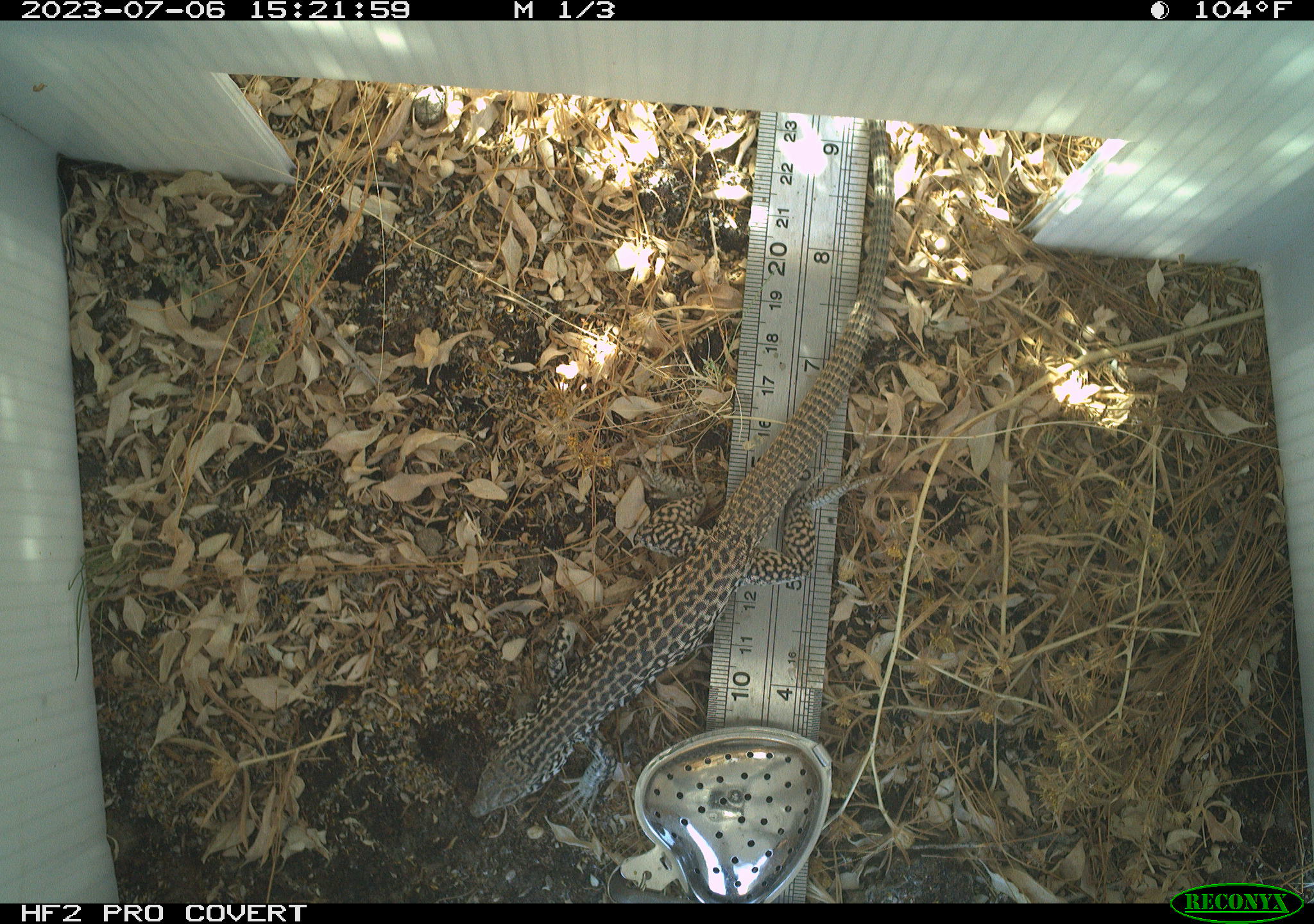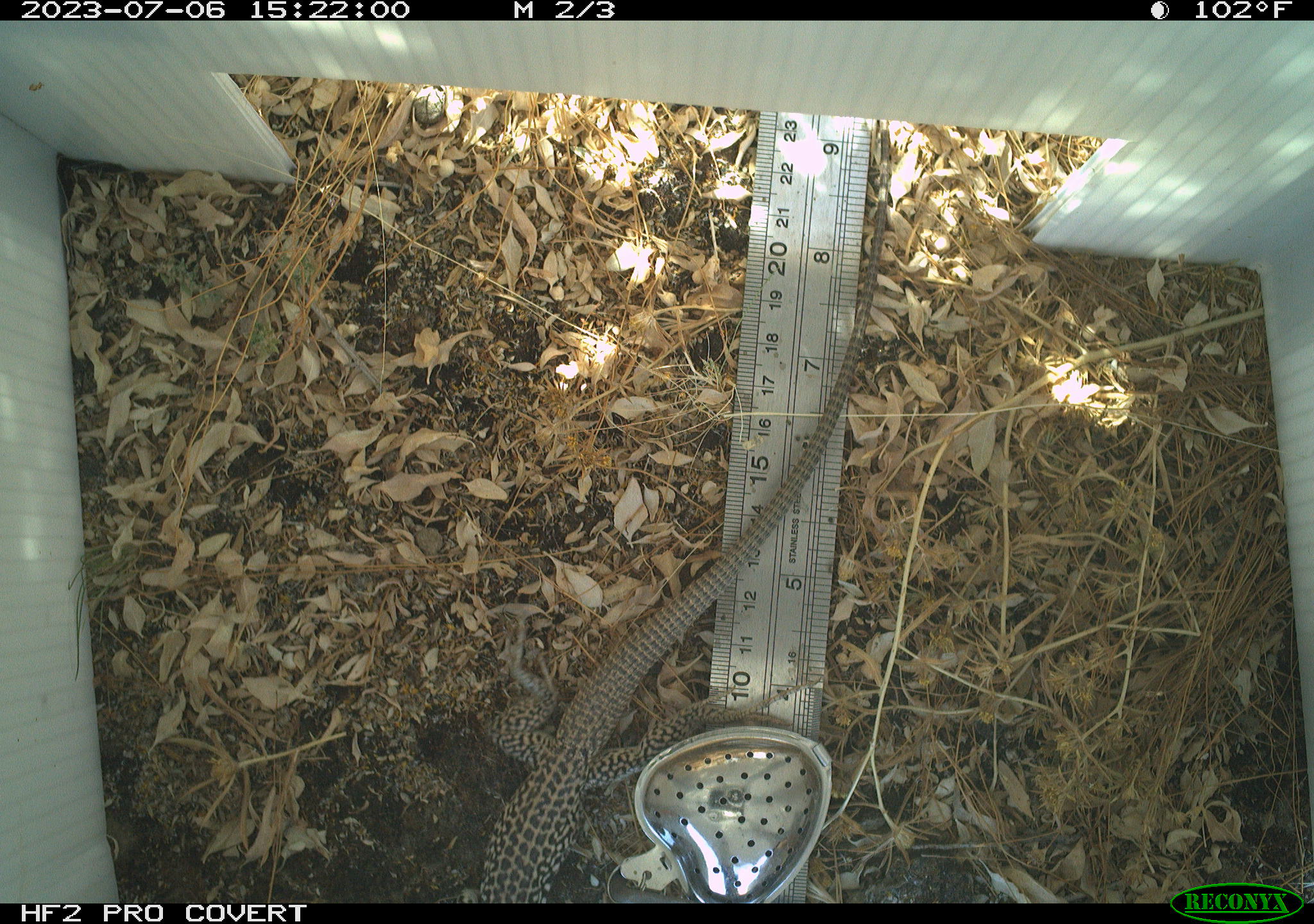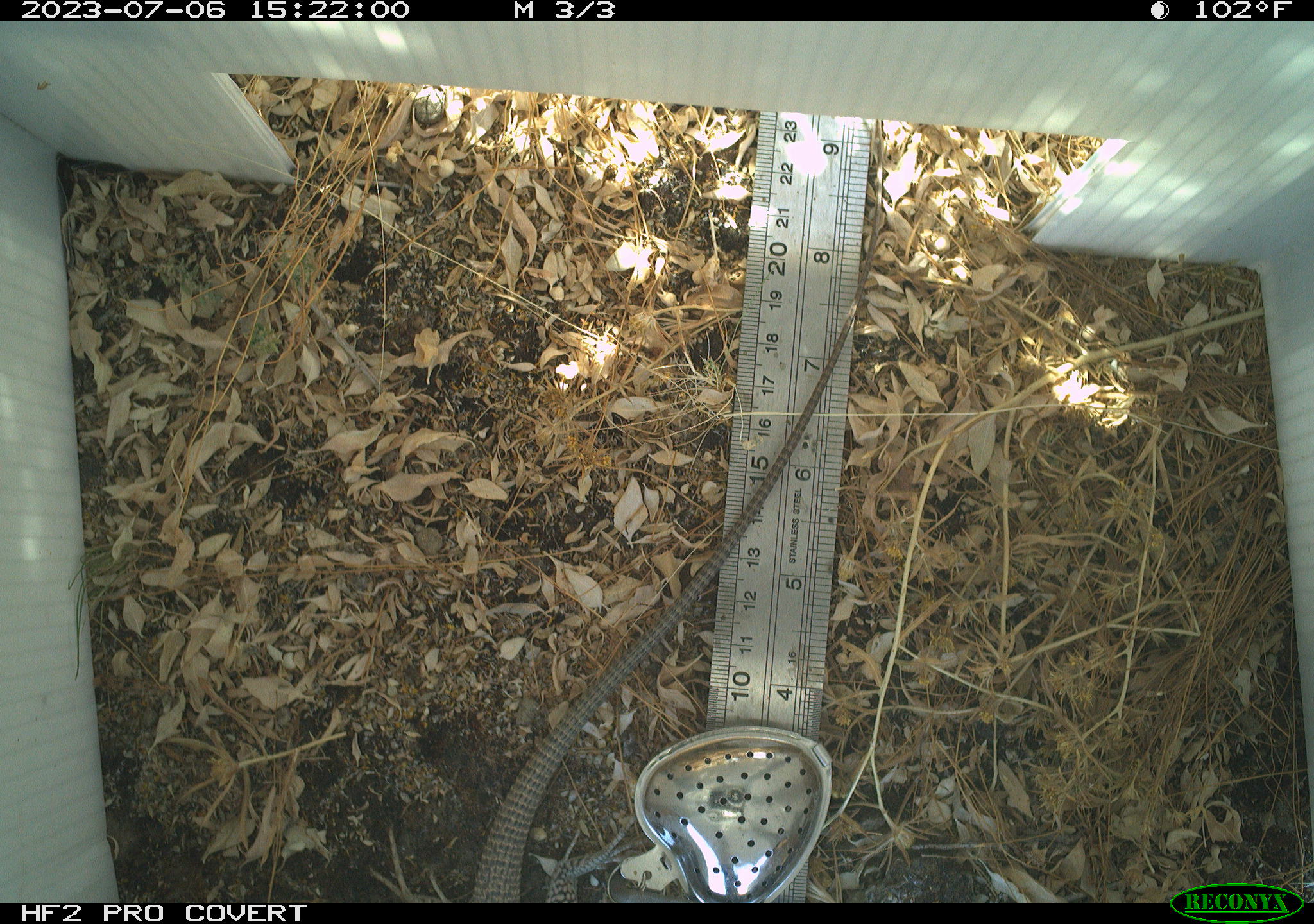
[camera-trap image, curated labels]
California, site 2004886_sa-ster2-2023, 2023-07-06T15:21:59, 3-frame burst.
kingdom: Animalia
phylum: Chordata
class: Reptilia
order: Squamata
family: Teiidae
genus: Aspidoscelis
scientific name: Aspidoscelis tigris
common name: western whiptail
Western whiptail (Aspidoscelis tigris).